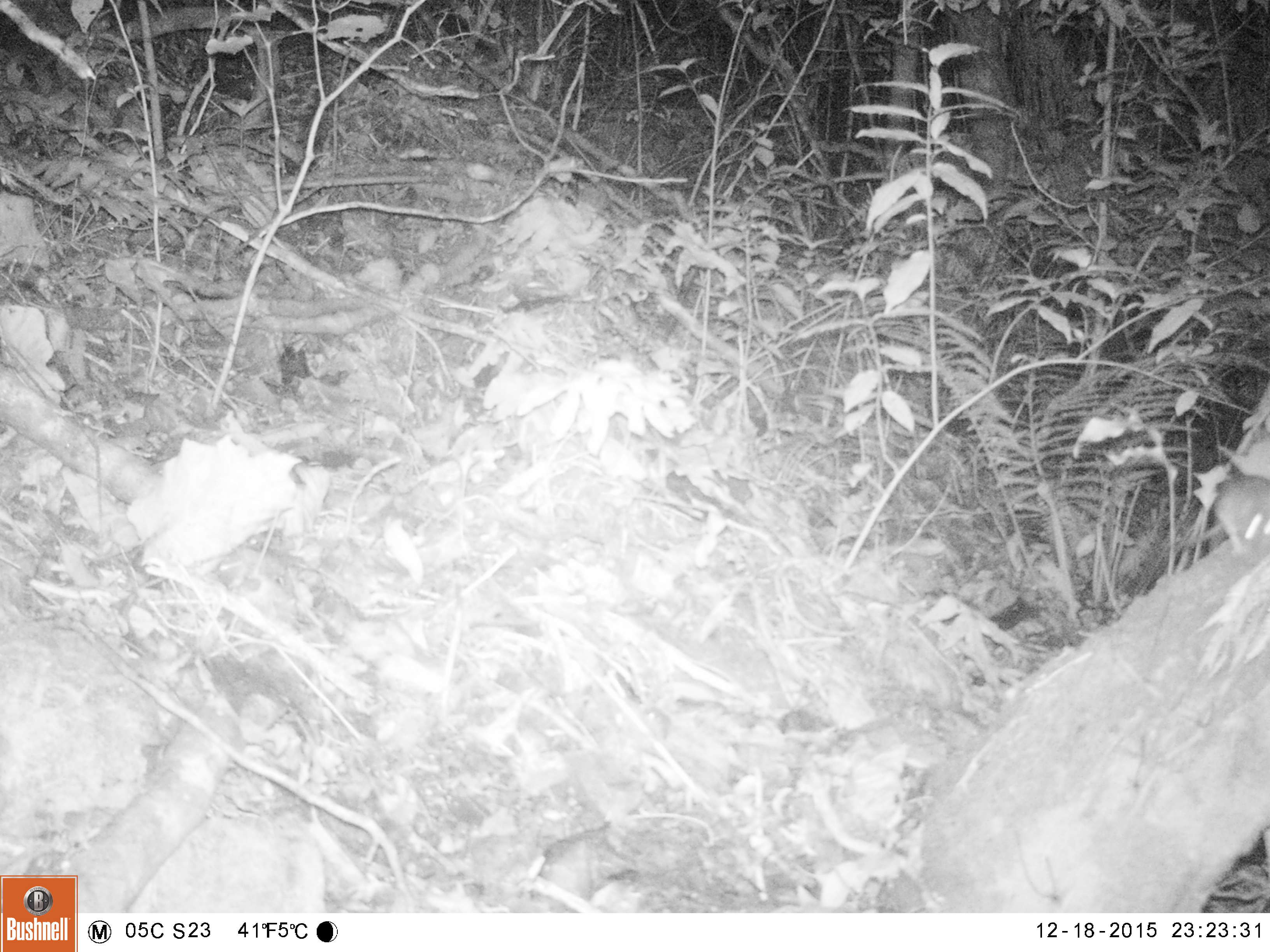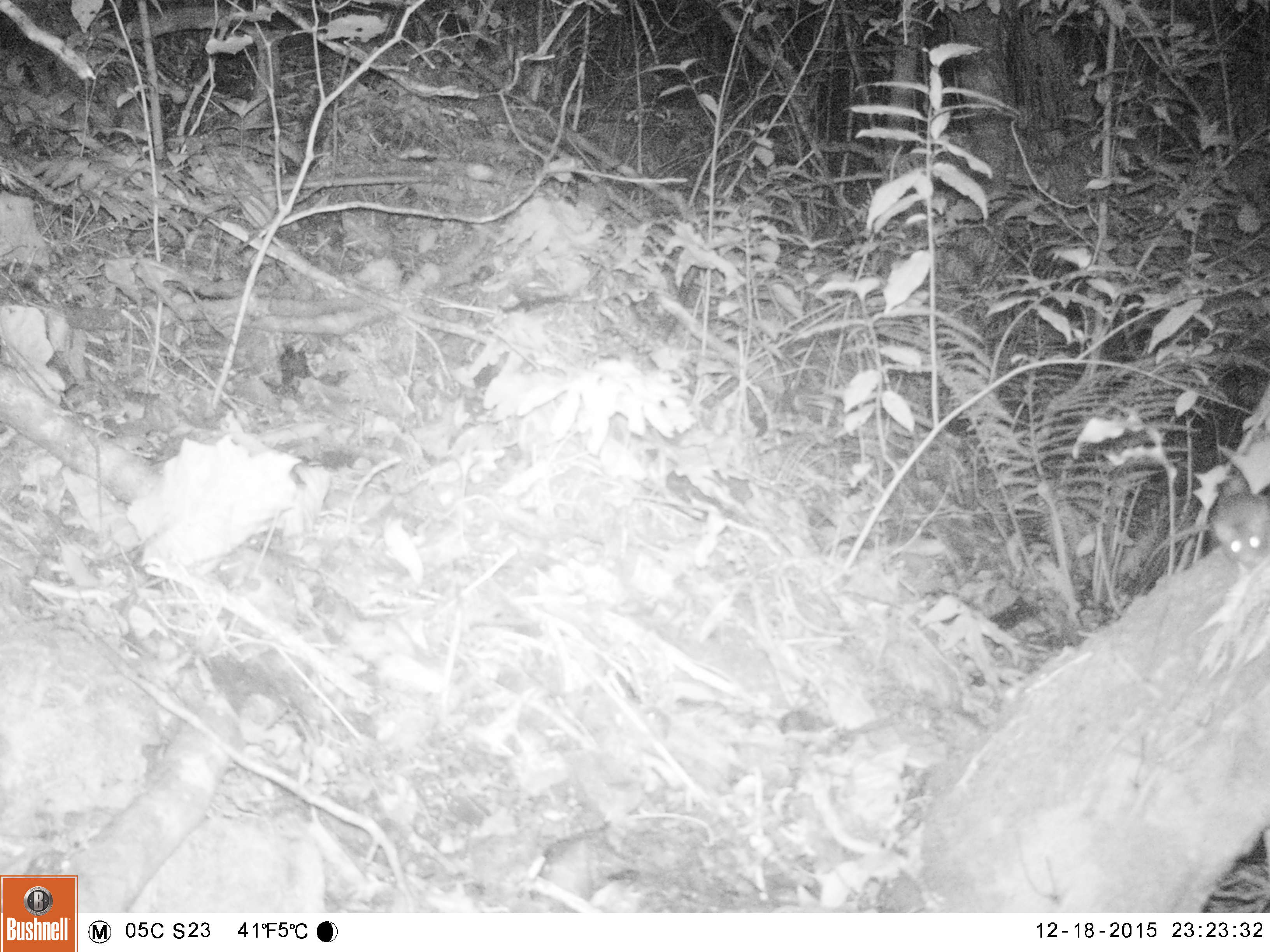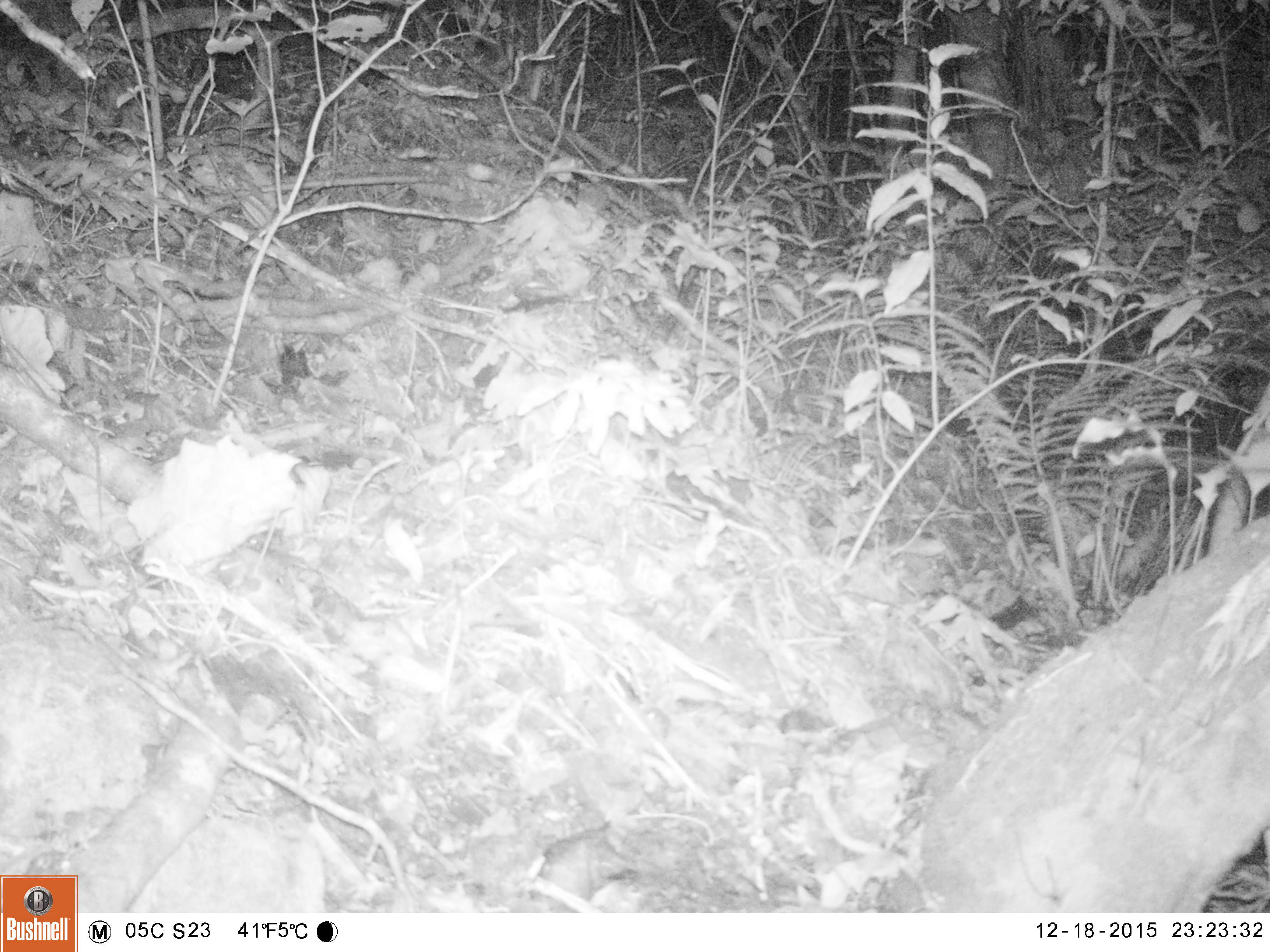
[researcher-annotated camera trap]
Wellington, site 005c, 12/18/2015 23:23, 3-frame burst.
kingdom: Animalia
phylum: Chordata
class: Mammalia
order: Rodentia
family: Muridae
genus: Rattus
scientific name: Rattus rattus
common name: ship rat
Ship rat (Rattus rattus).